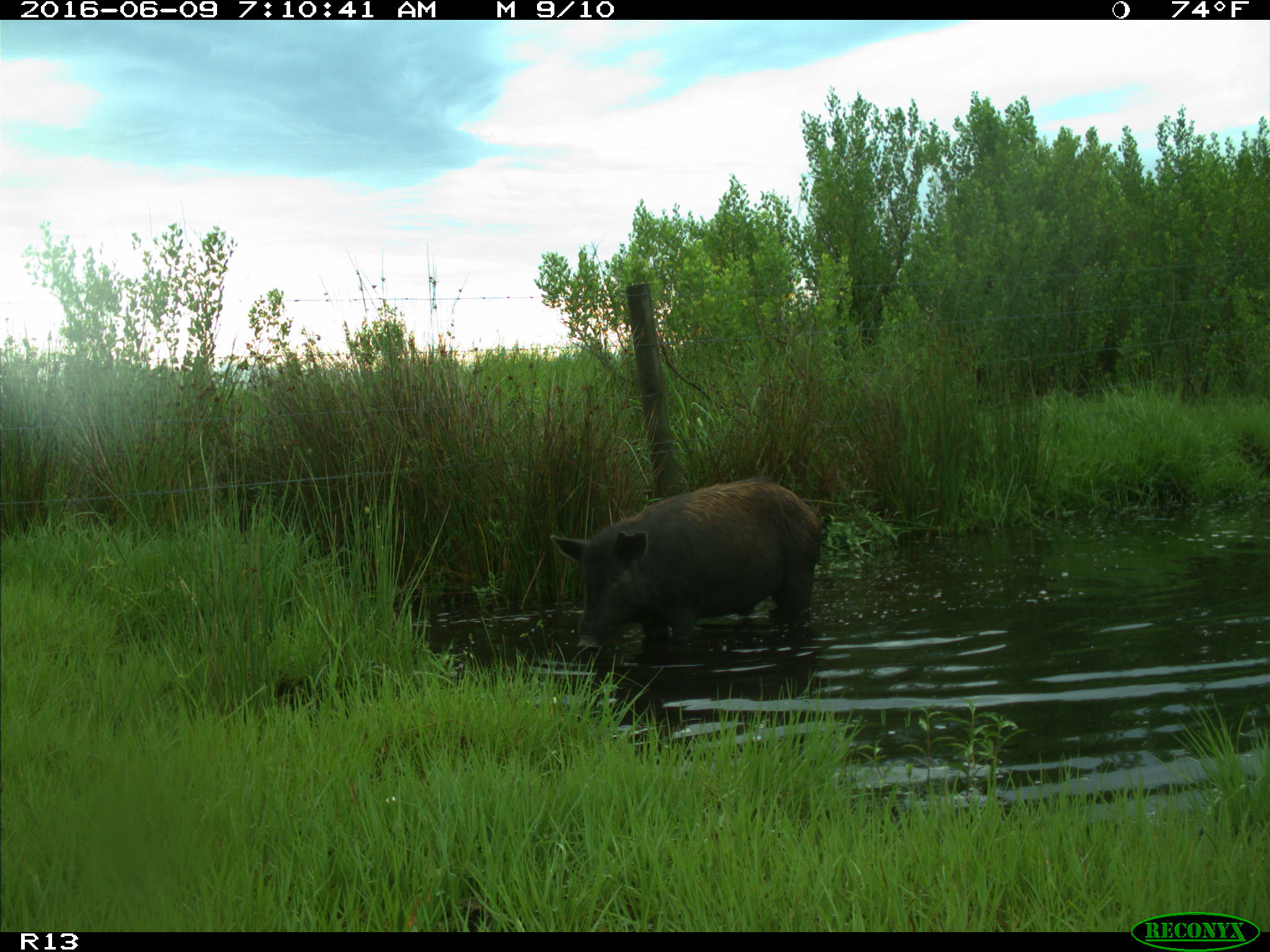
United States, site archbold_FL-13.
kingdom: Animalia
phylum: Chordata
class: Mammalia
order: Artiodactyla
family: Suidae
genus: Sus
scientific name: Sus scrofa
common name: wild boar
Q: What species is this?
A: Sus scrofa (wild boar).